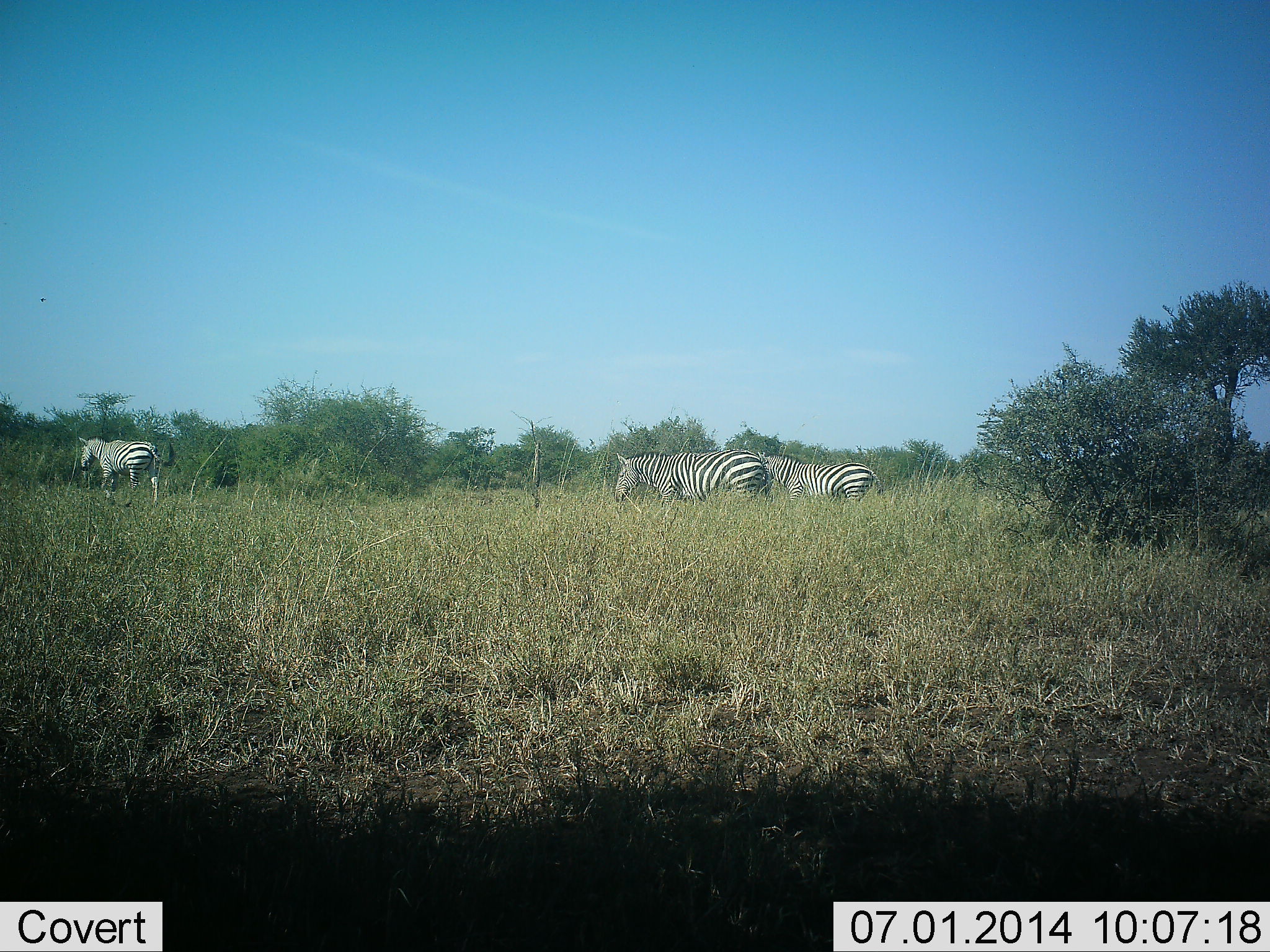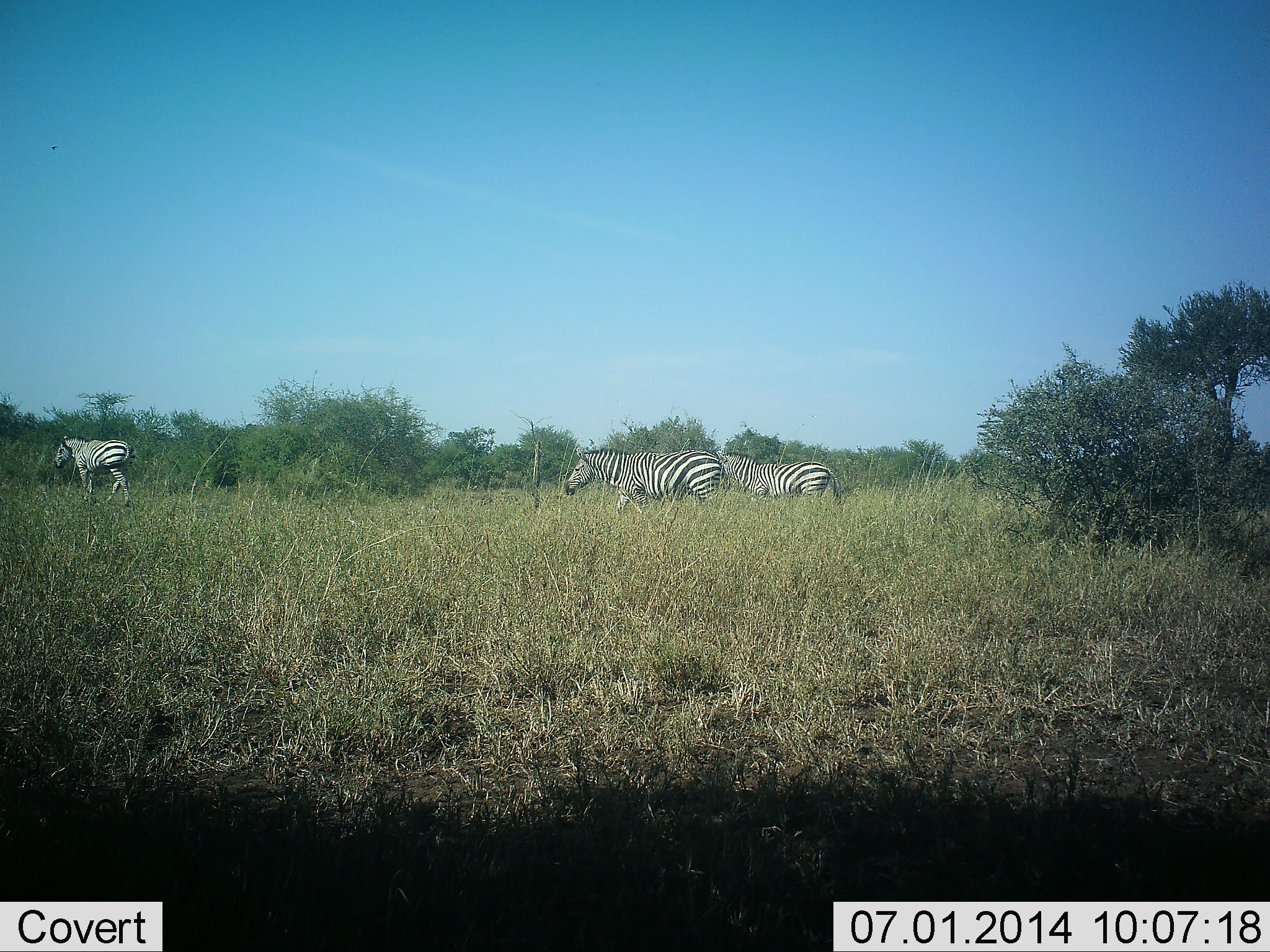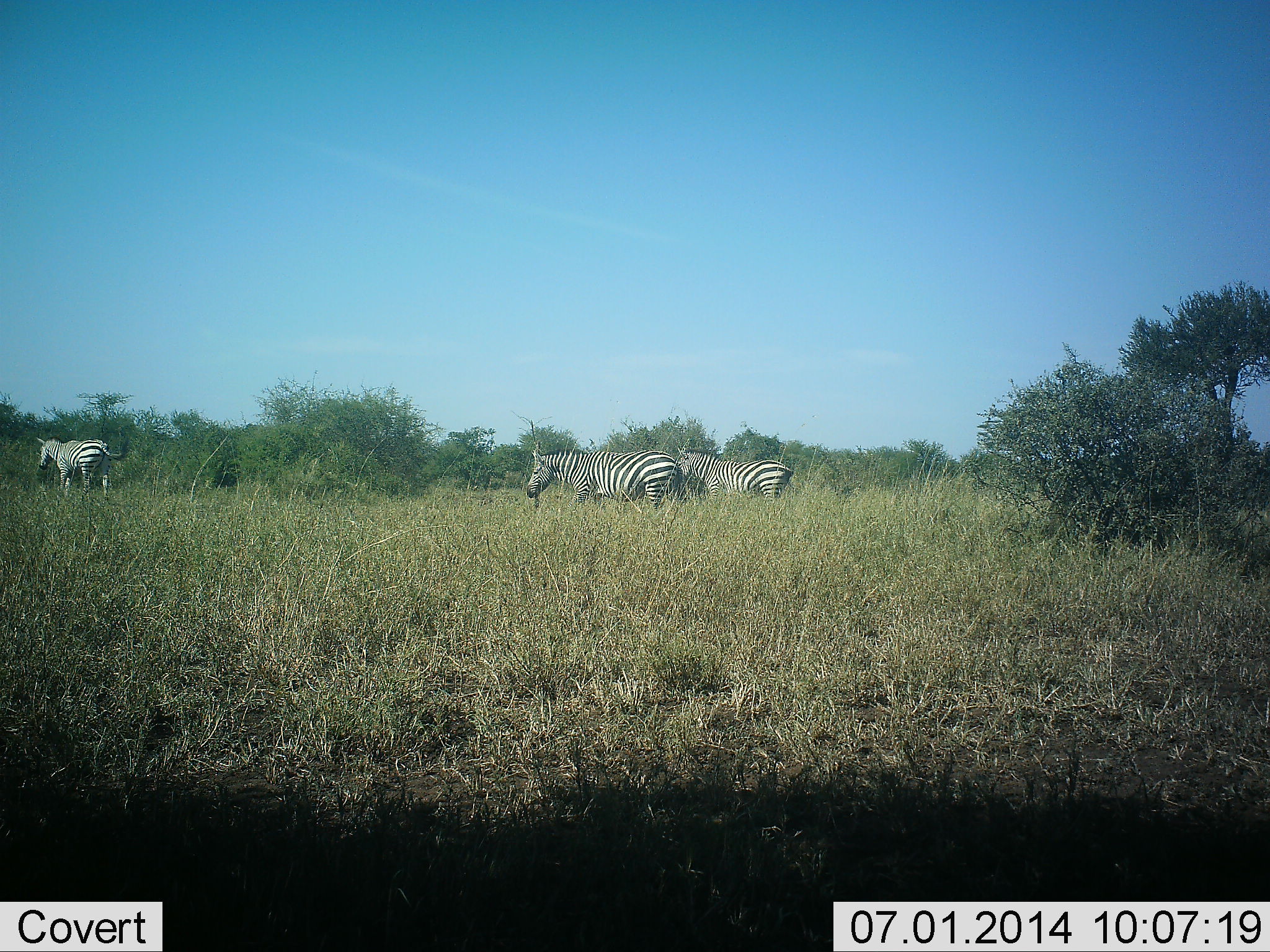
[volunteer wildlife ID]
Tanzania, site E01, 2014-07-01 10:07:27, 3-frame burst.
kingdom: Animalia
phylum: Chordata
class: Mammalia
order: Perissodactyla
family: Equidae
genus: Equus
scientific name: Equus quagga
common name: plains zebra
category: zebra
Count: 3.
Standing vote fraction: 10%.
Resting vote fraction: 0%.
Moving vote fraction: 90%.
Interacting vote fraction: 0%.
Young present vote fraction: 0%.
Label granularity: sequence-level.